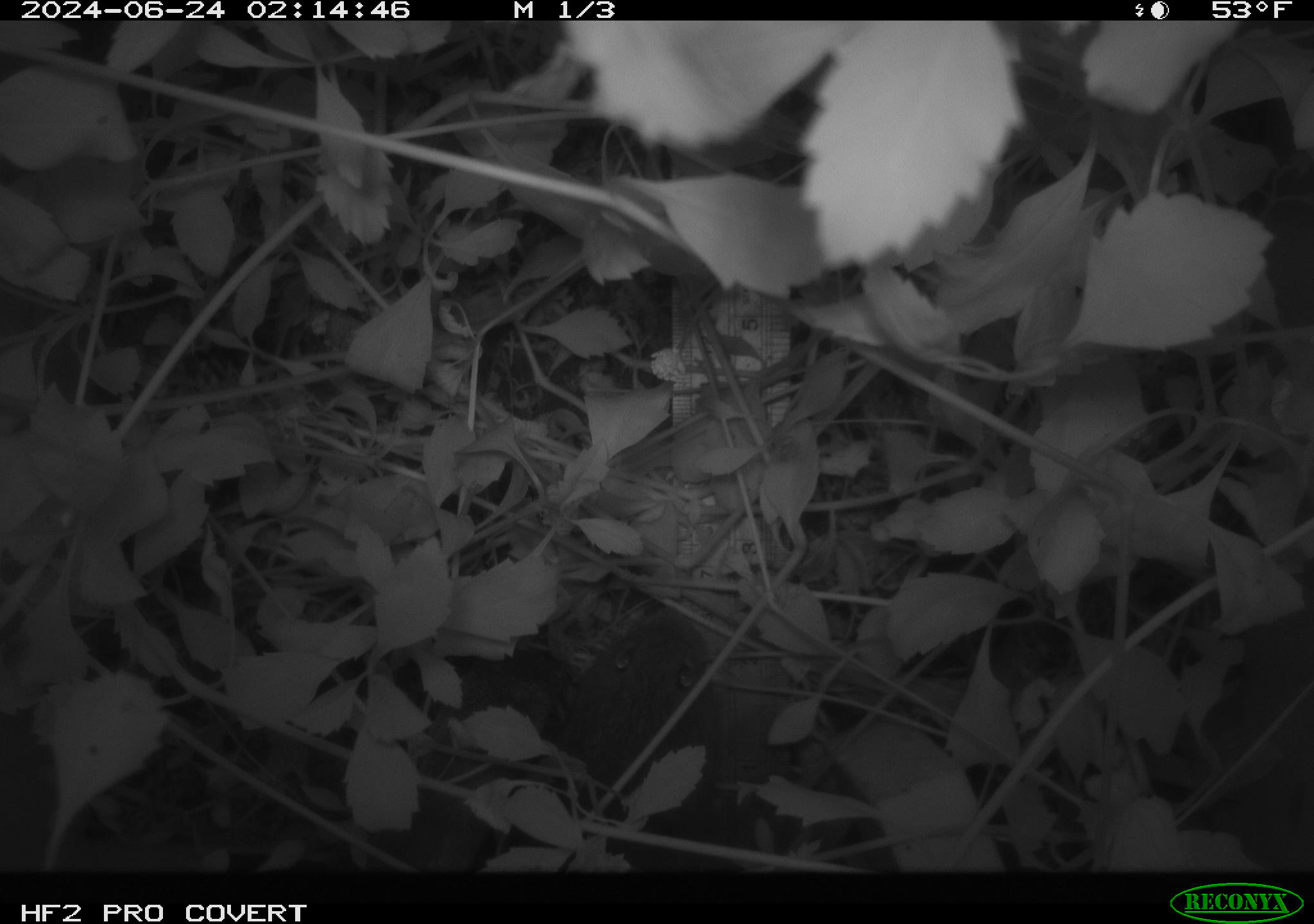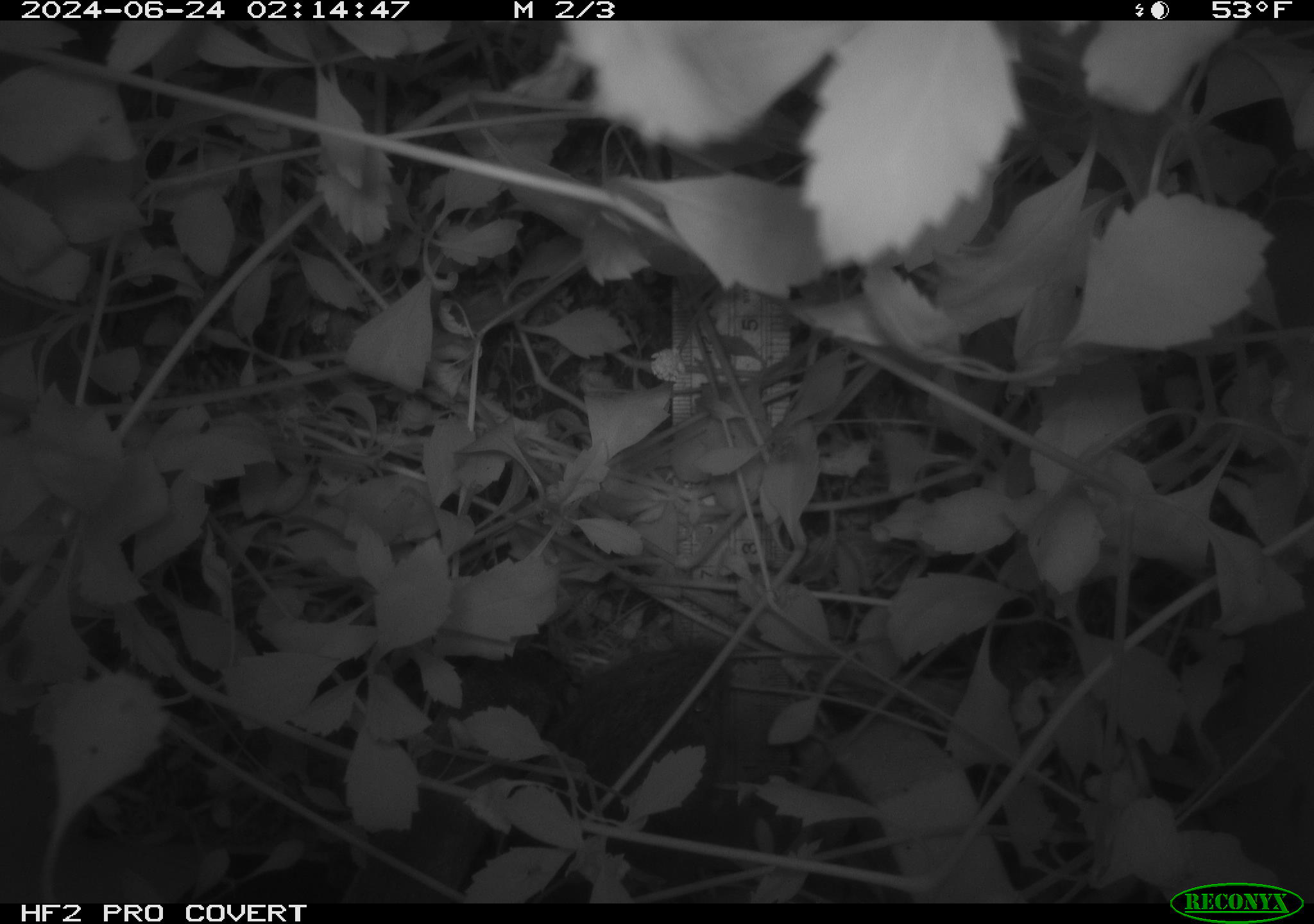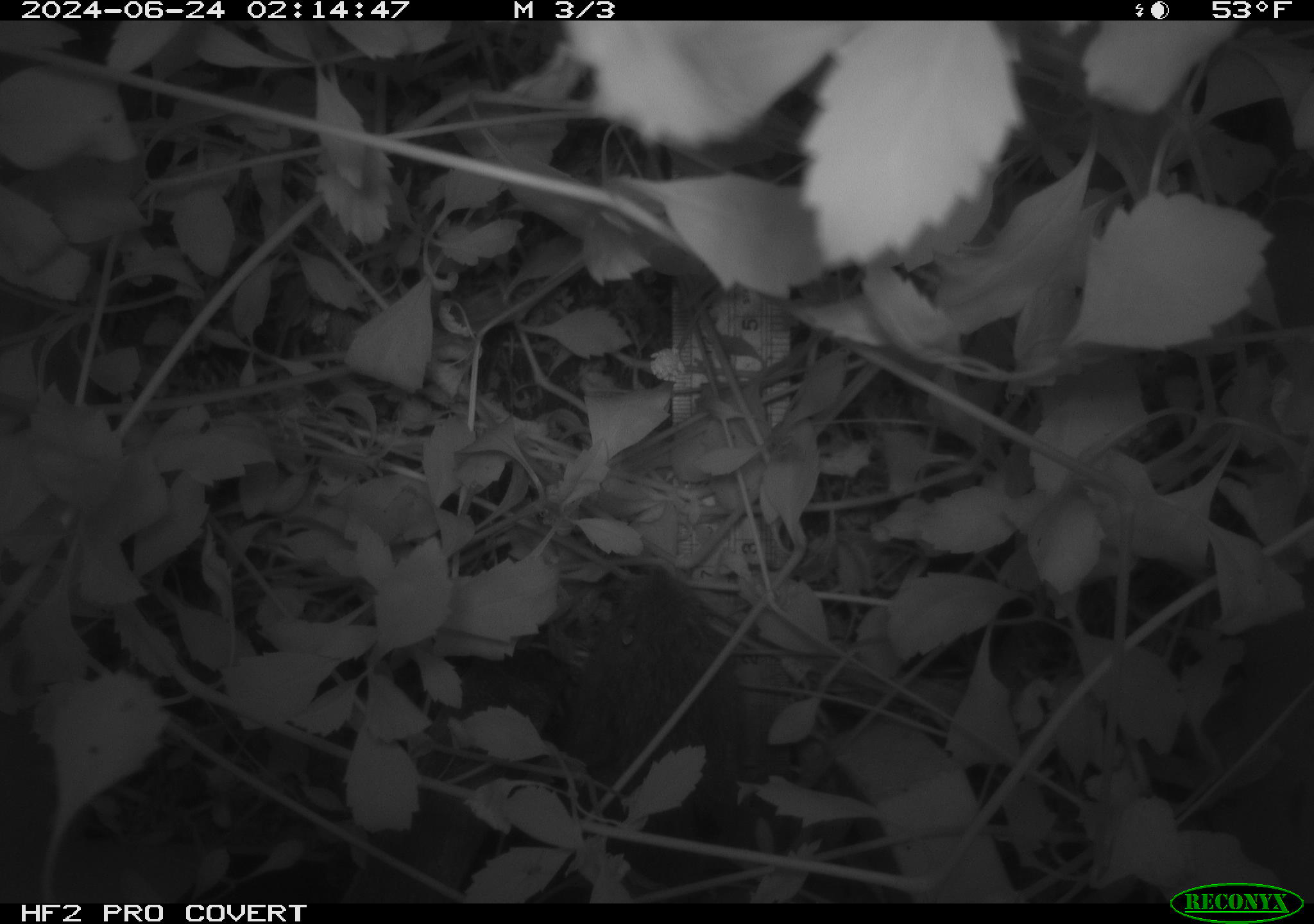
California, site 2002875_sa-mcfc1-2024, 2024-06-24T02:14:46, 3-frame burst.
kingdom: Animalia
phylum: Chordata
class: Mammalia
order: Rodentia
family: Cricetidae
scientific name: Arvicolinae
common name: voles, lemmings, and muskrats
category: arvicolinae subfamily